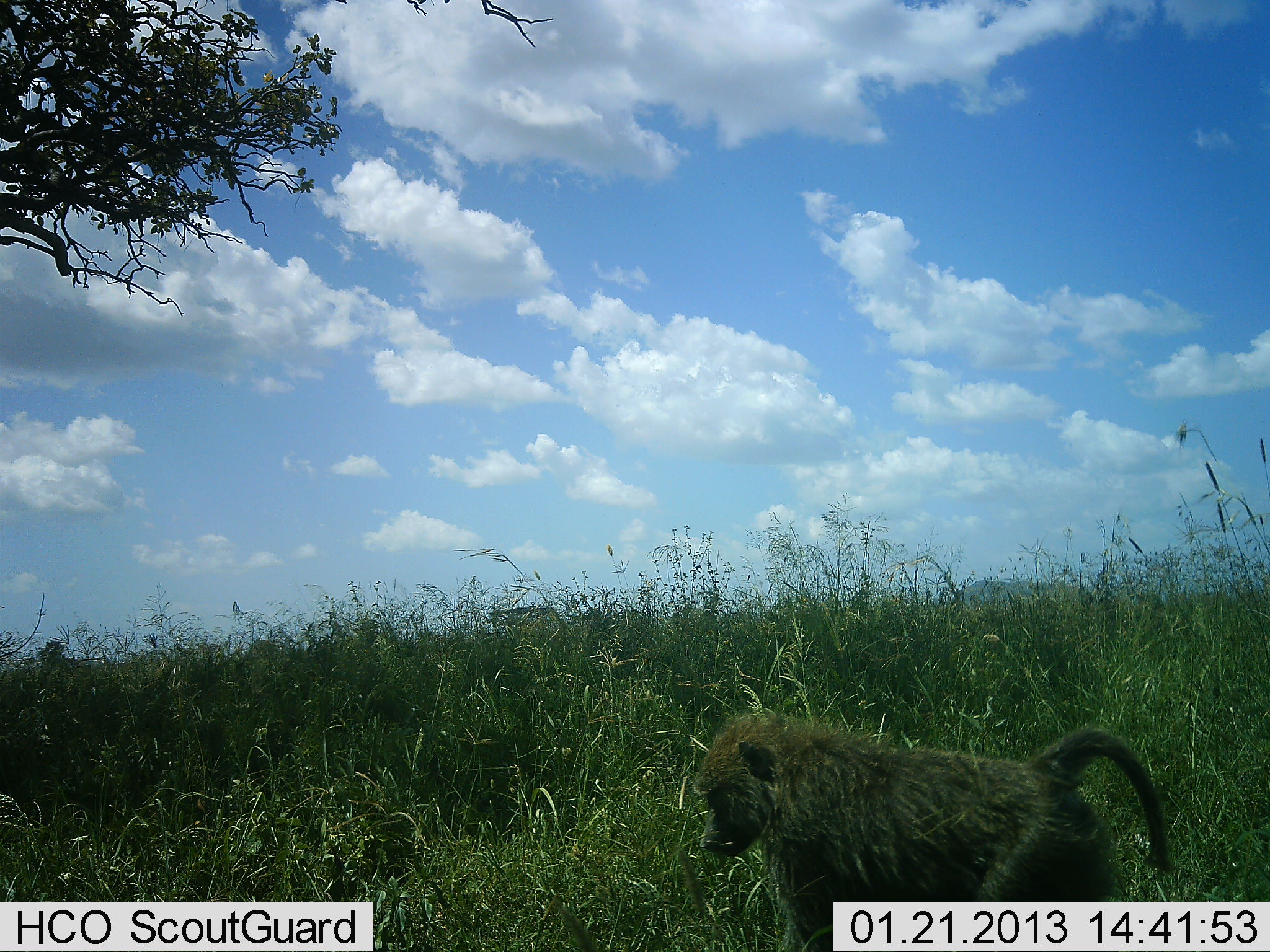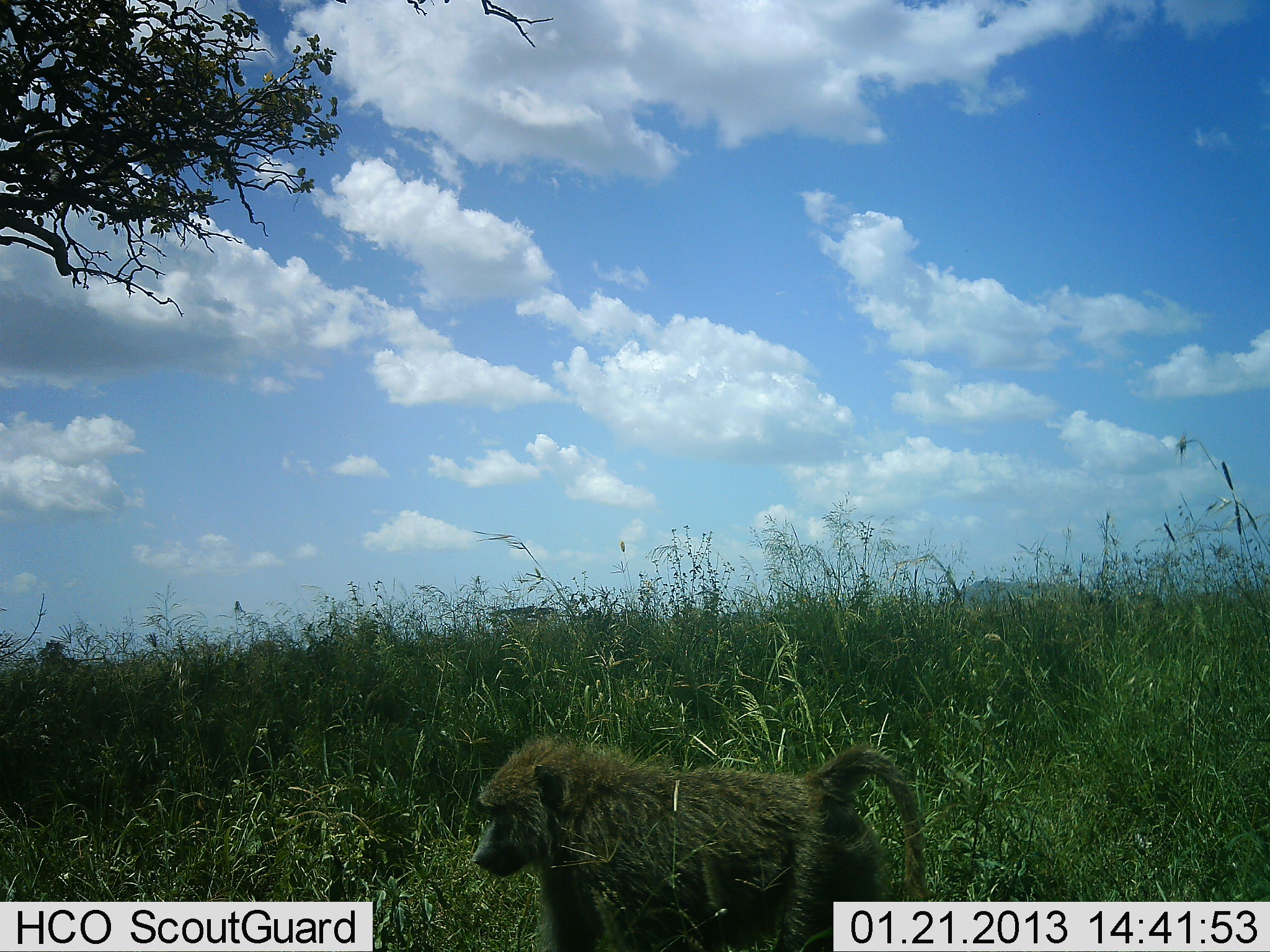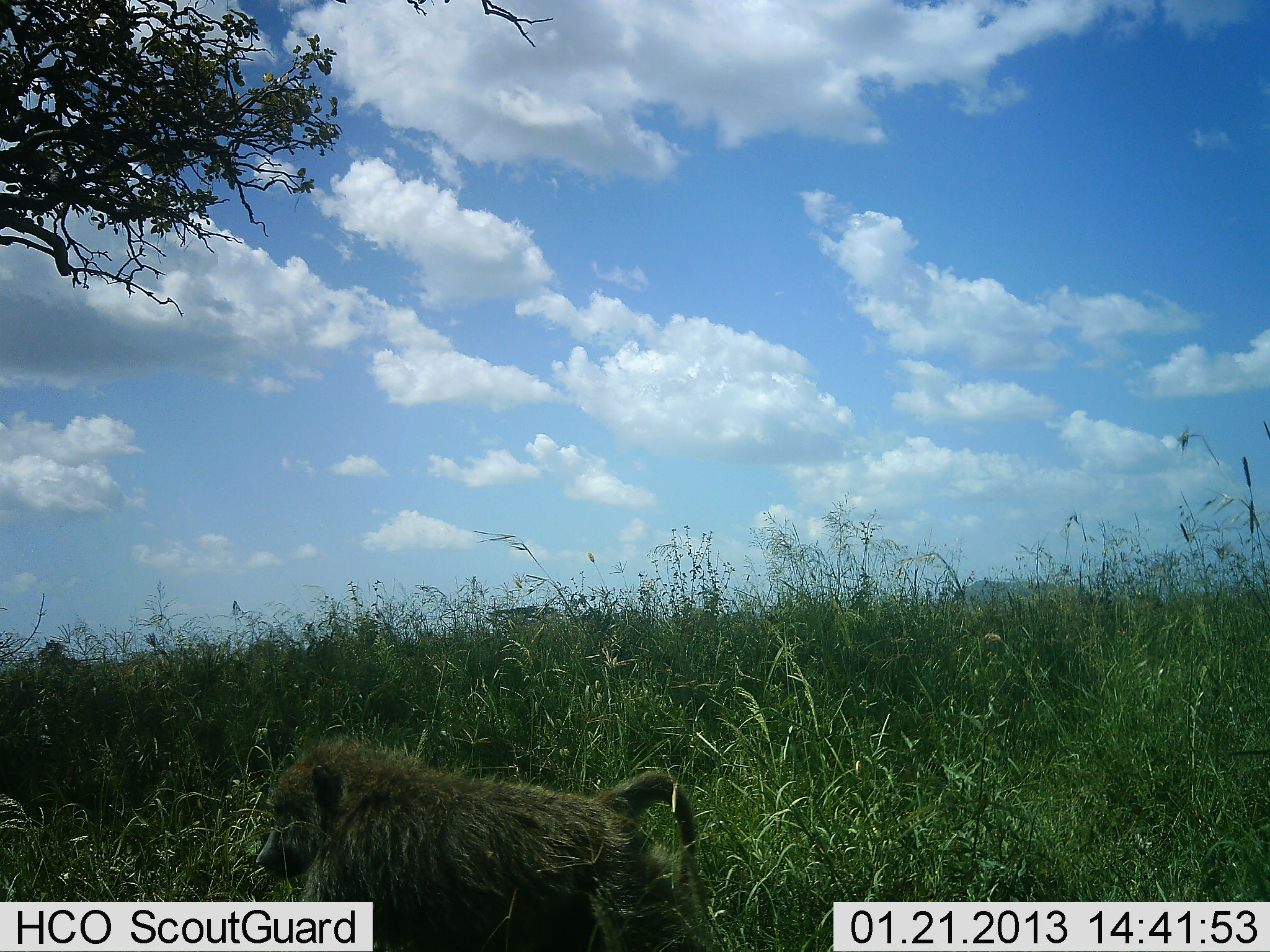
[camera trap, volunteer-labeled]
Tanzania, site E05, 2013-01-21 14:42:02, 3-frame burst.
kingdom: Animalia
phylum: Chordata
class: Mammalia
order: Primates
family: Cercopithecidae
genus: Papio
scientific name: Papio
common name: baboon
Baboon (Papio), count 1. Behavior (volunteer vote fractions): standing 0%, resting 0%, moving 100%, interacting 0%. Young present (vote fraction): 0%. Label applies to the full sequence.